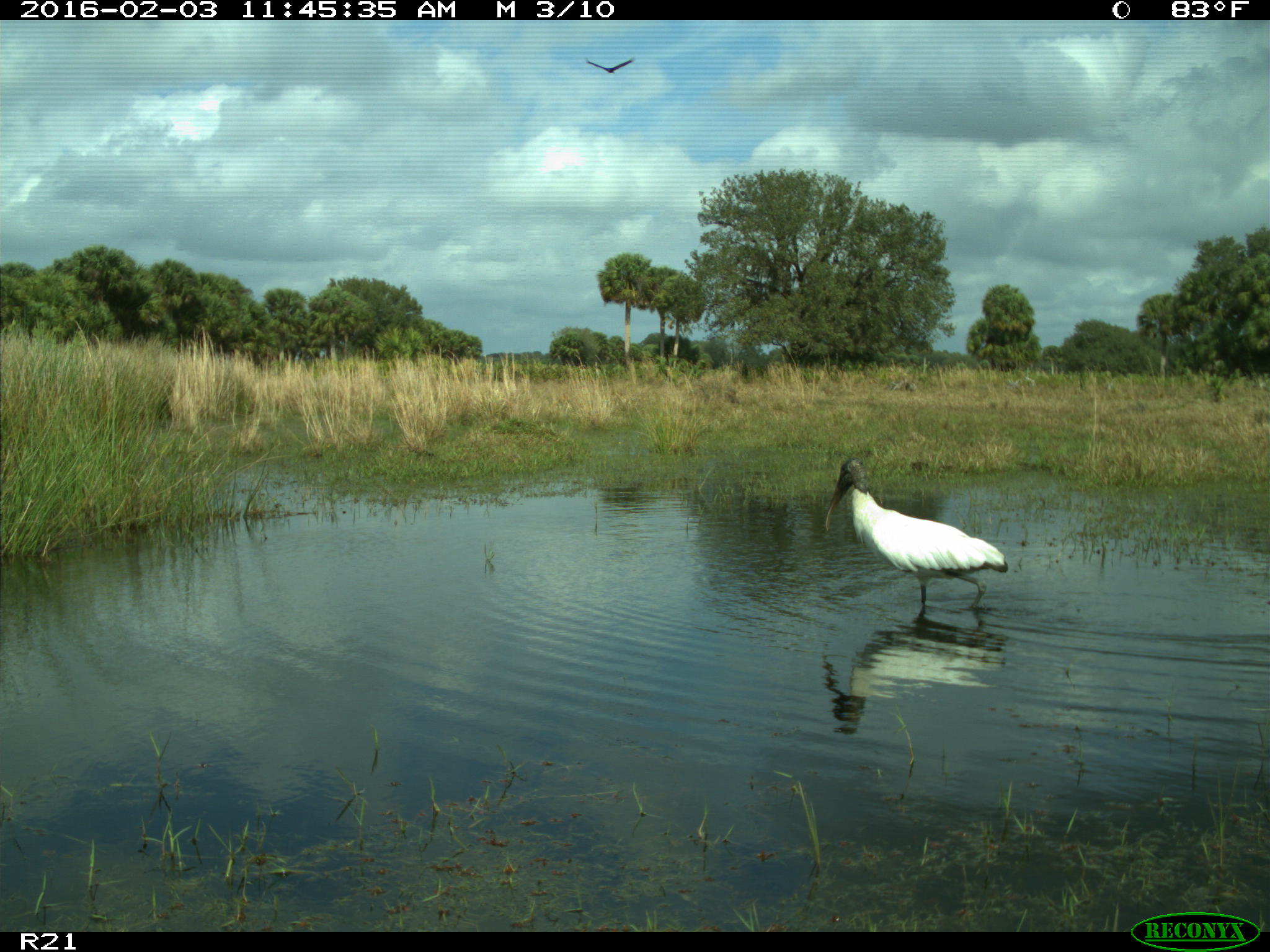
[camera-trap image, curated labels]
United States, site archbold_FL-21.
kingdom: Animalia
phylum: Chordata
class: Aves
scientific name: Aves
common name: birds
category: unidentified bird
Unidentified bird (birds) (Aves).